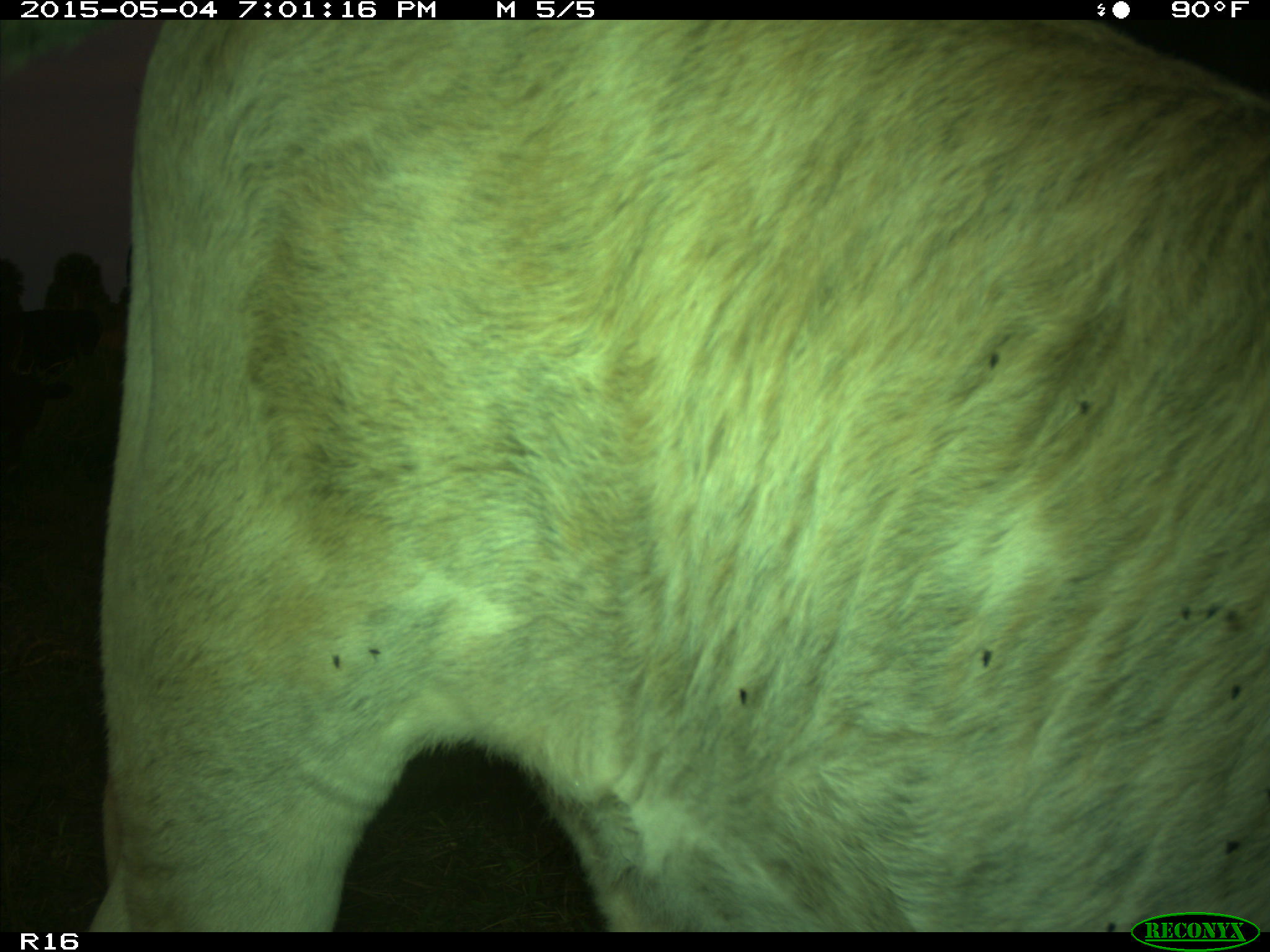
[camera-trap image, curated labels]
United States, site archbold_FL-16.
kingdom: Animalia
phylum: Chordata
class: Mammalia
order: Artiodactyla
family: Bovidae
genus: Bos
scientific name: Bos taurus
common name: domestic cow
Bos taurus (domestic cow).